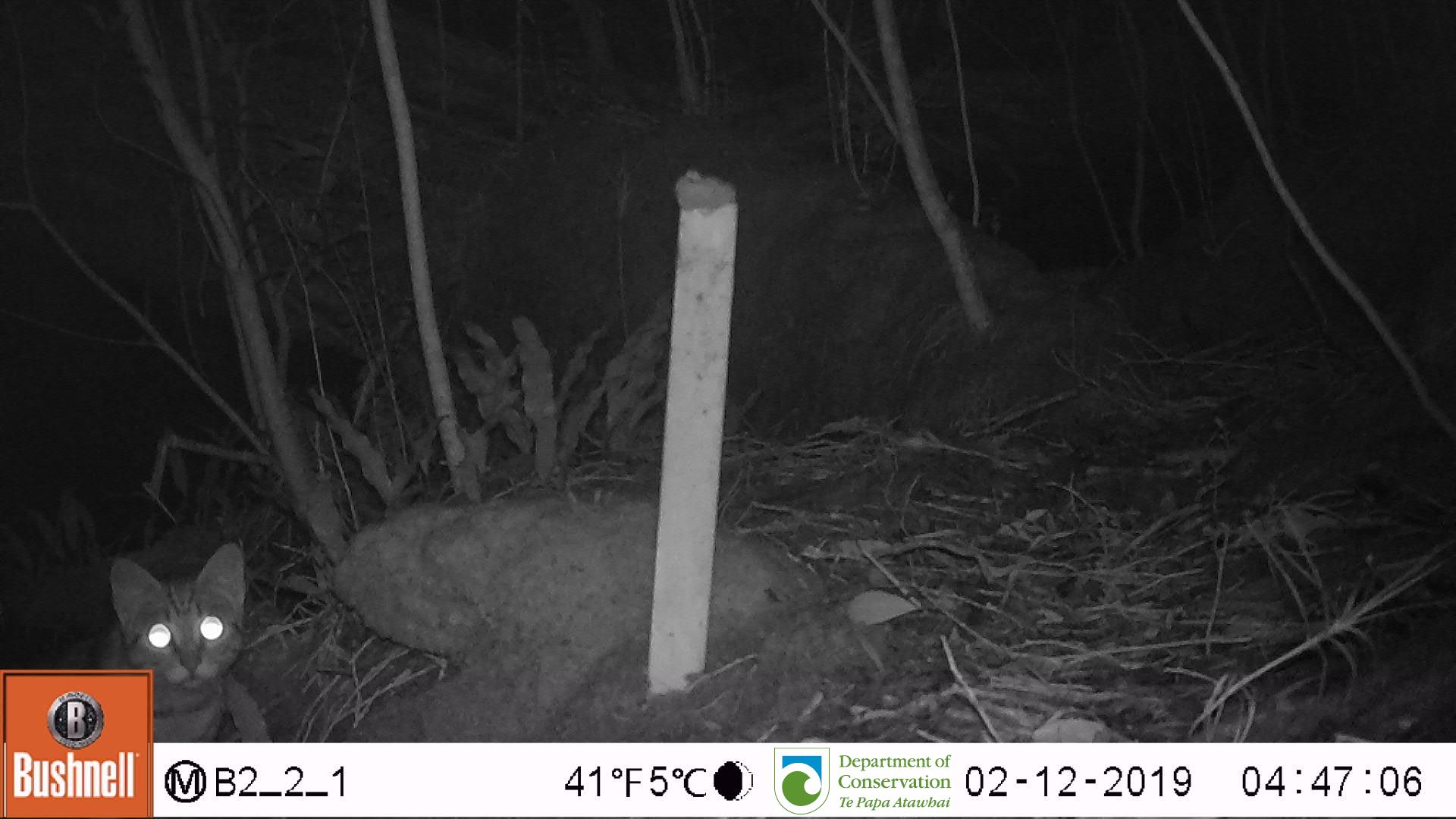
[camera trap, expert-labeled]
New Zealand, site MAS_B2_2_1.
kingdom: Animalia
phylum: Chordata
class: Mammalia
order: Carnivora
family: Felidae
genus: Felis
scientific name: Felis catus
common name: domestic cat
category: cat